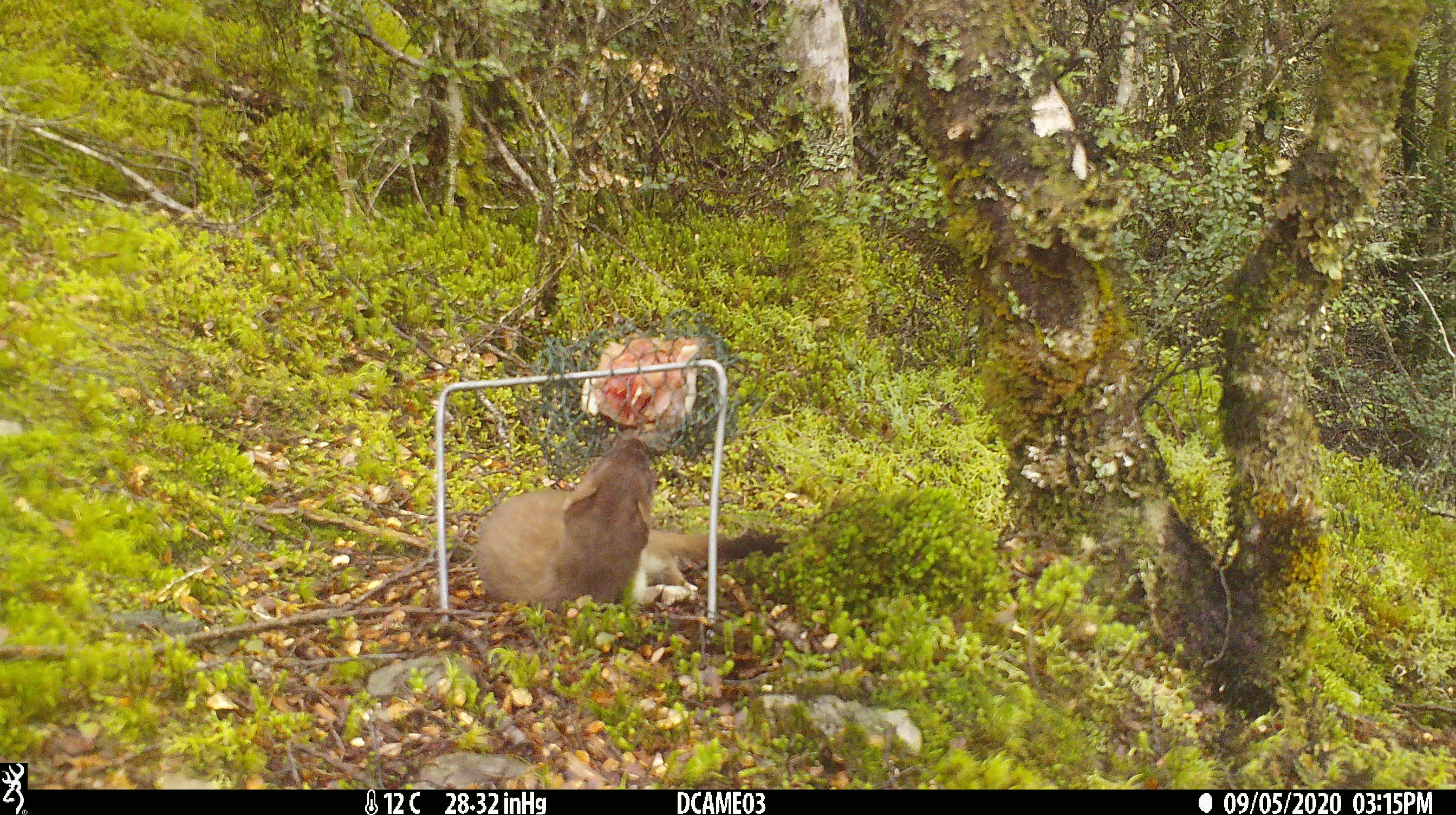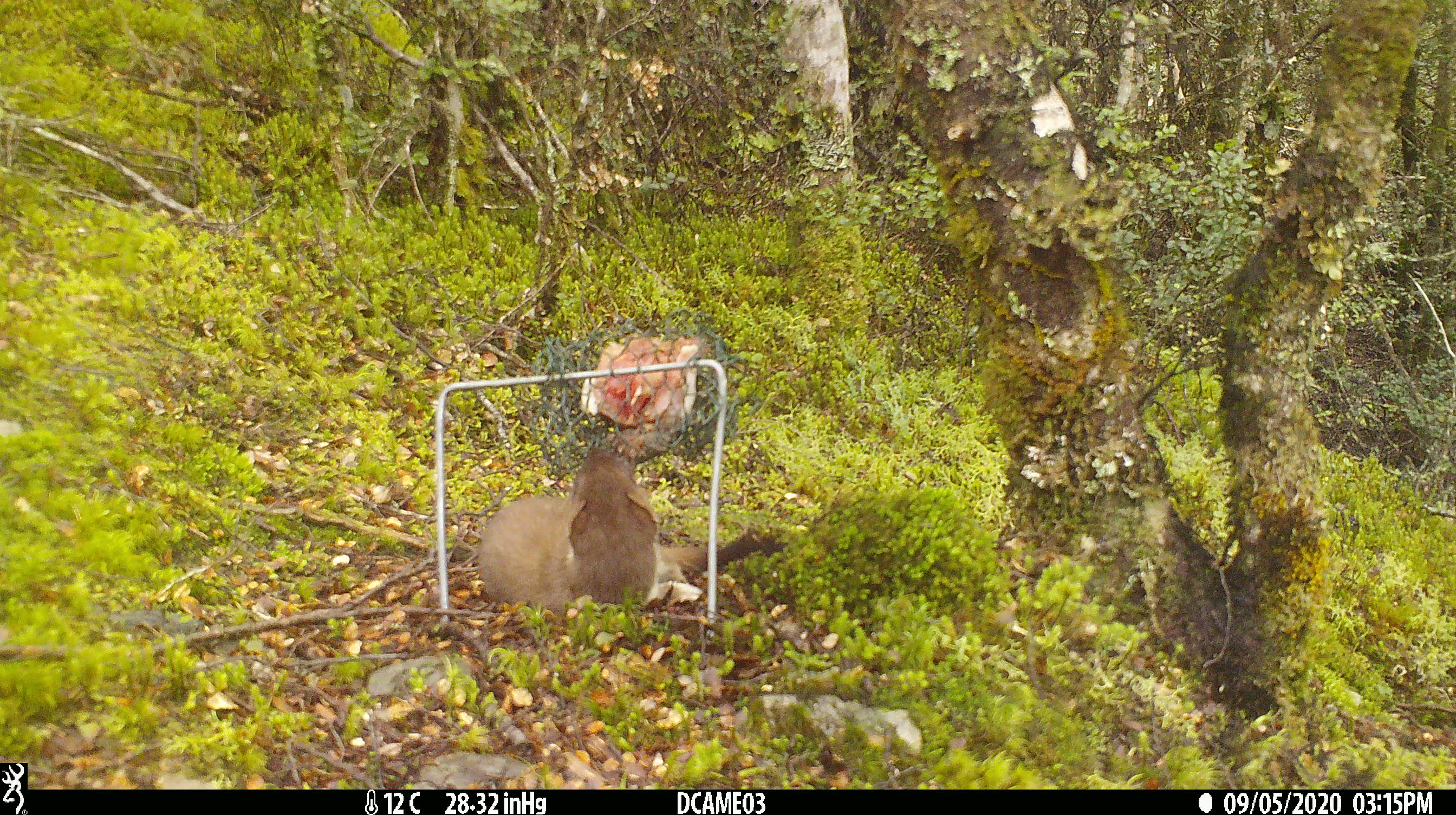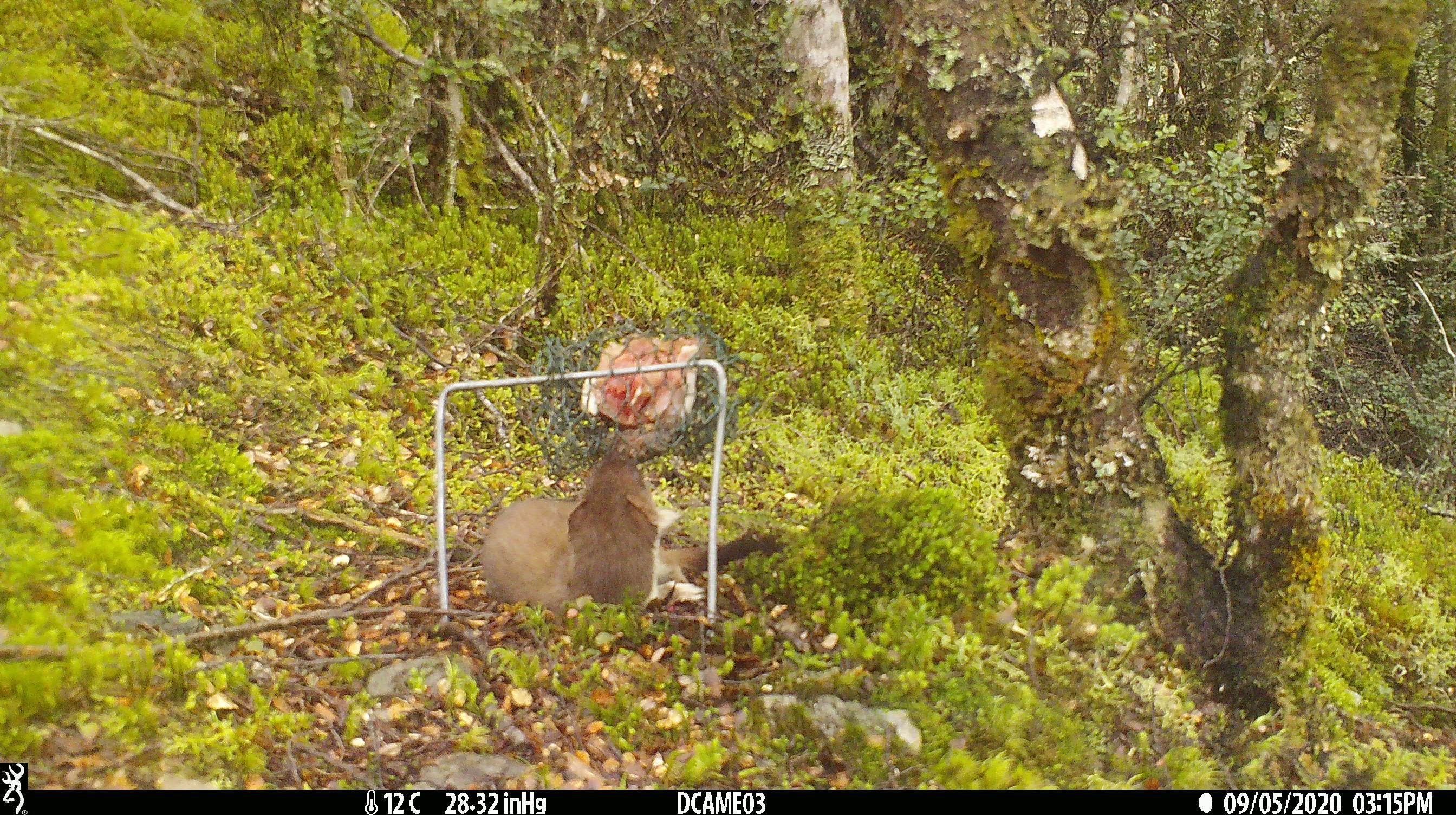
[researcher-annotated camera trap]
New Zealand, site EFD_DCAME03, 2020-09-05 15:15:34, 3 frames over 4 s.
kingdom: Animalia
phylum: Chordata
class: Mammalia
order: Carnivora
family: Mustelidae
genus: Mustela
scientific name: Mustela erminea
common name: stoat